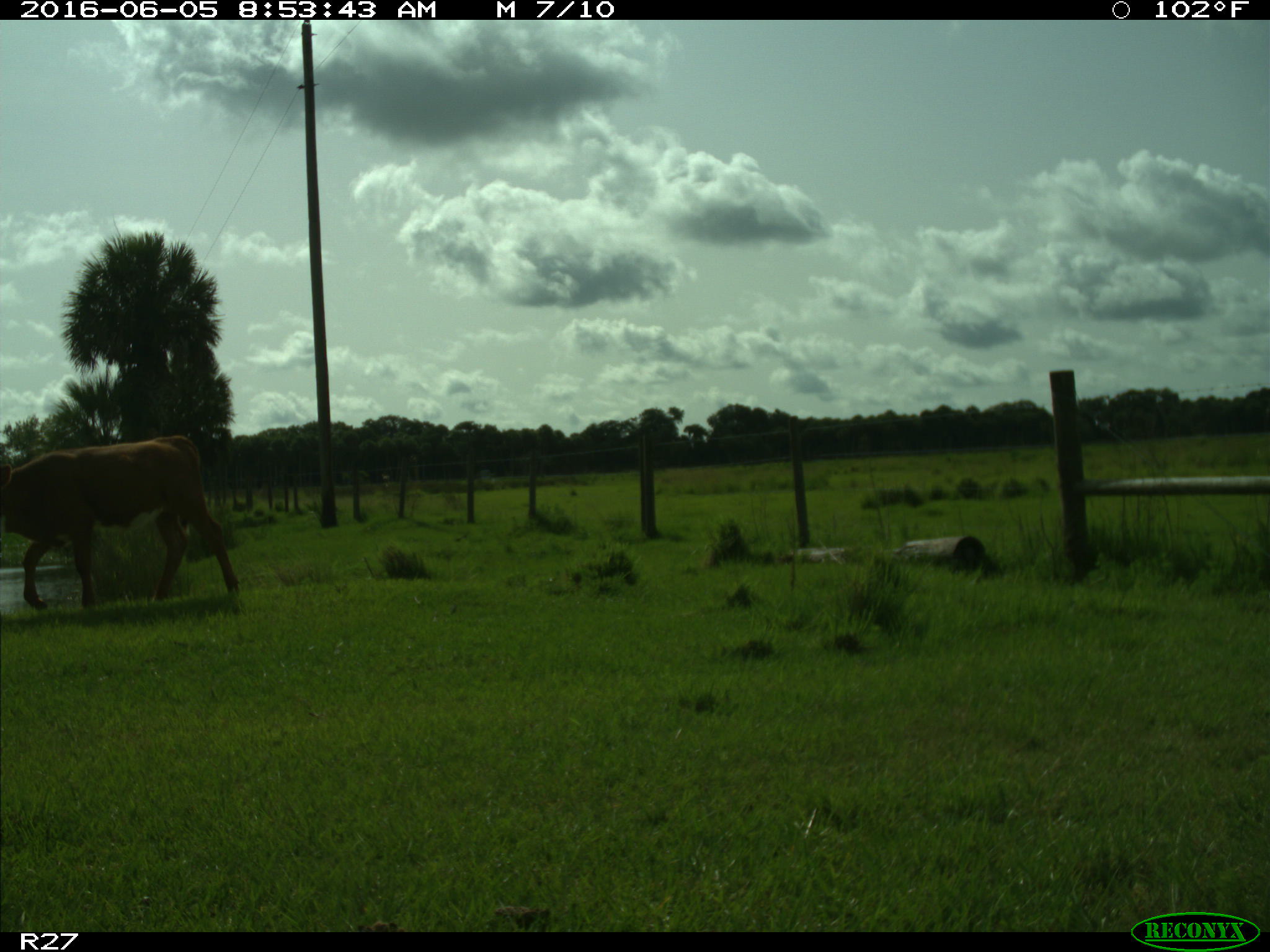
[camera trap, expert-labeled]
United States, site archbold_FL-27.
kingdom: Animalia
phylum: Chordata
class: Mammalia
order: Artiodactyla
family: Bovidae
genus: Bos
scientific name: Bos taurus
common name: domestic cow